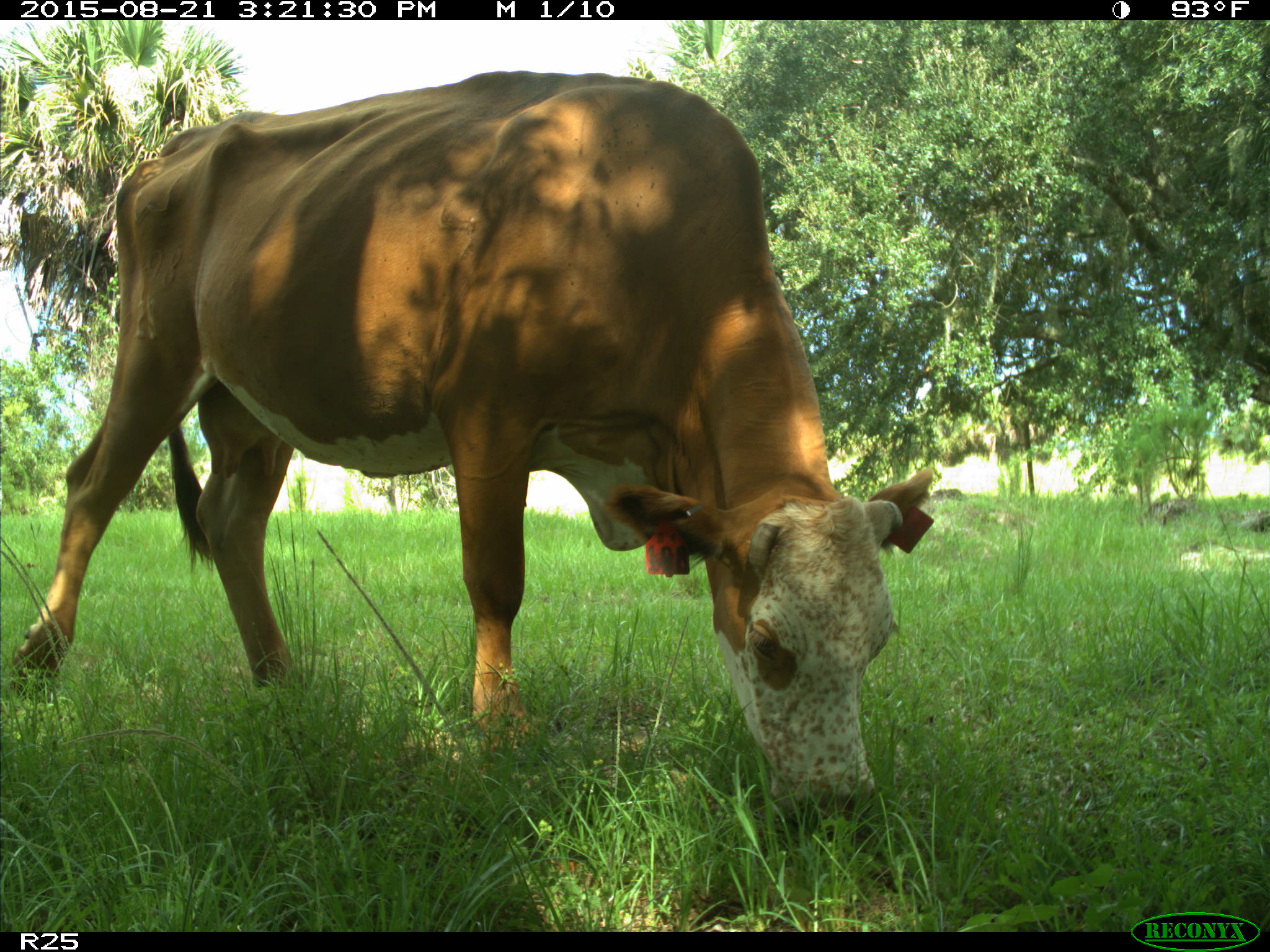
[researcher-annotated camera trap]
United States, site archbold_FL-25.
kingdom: Animalia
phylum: Chordata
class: Mammalia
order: Artiodactyla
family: Bovidae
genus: Bos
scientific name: Bos taurus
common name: domestic cow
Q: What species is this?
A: Bos taurus (domestic cow).